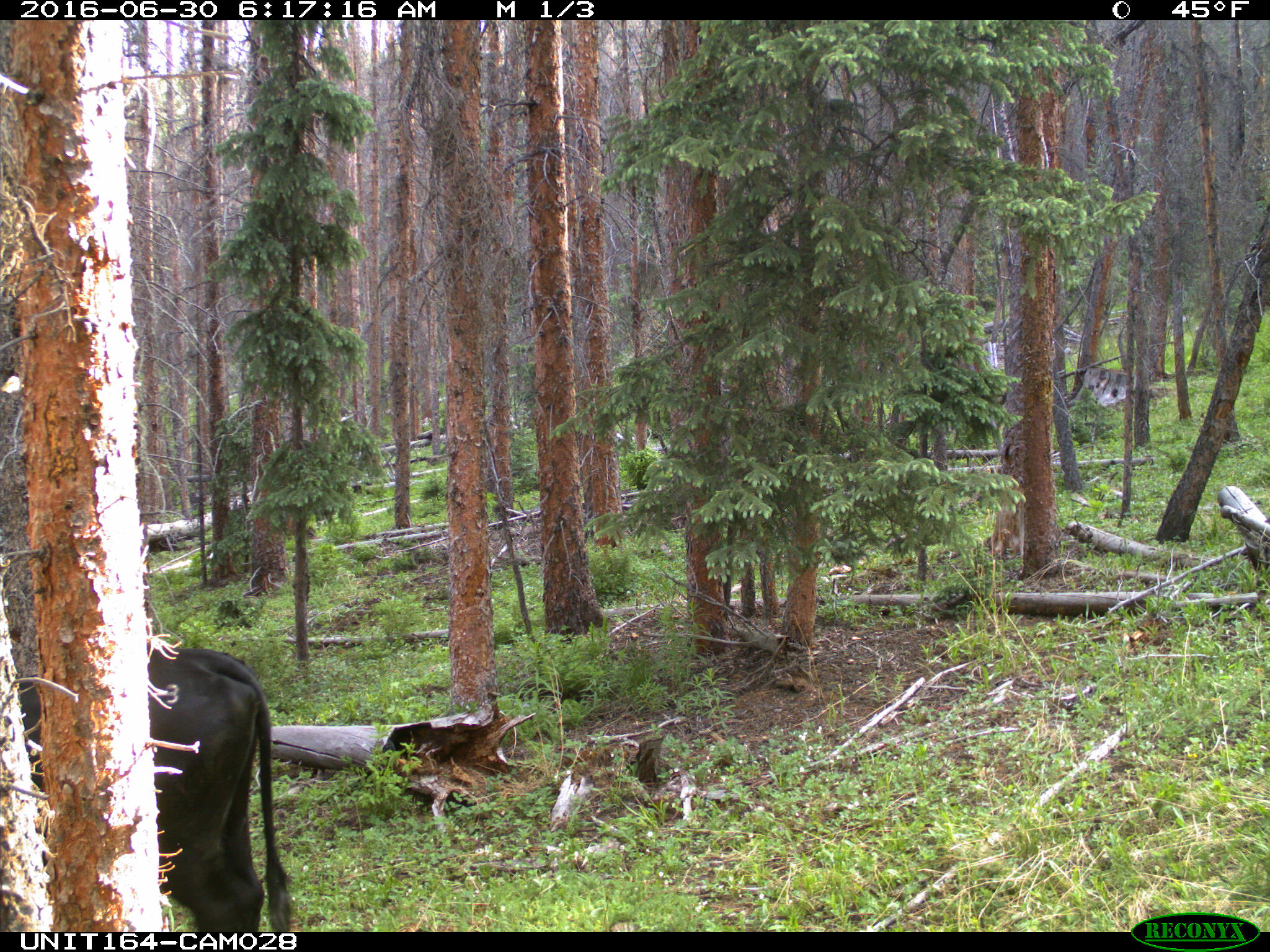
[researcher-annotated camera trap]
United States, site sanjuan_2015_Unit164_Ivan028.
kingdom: Animalia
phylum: Chordata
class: Mammalia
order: Artiodactyla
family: Bovidae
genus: Bos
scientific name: Bos taurus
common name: domestic cow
Bos taurus (domestic cow).